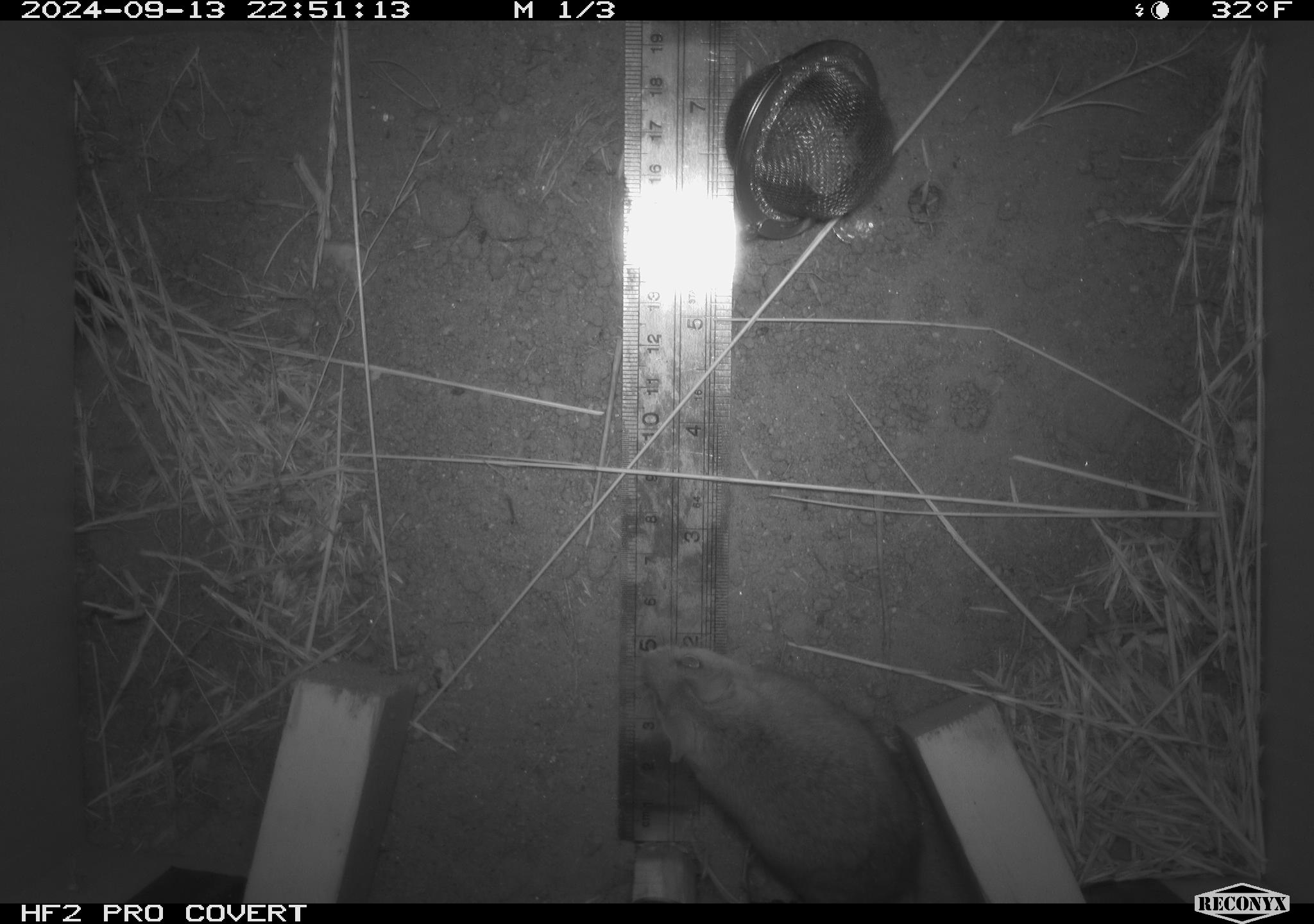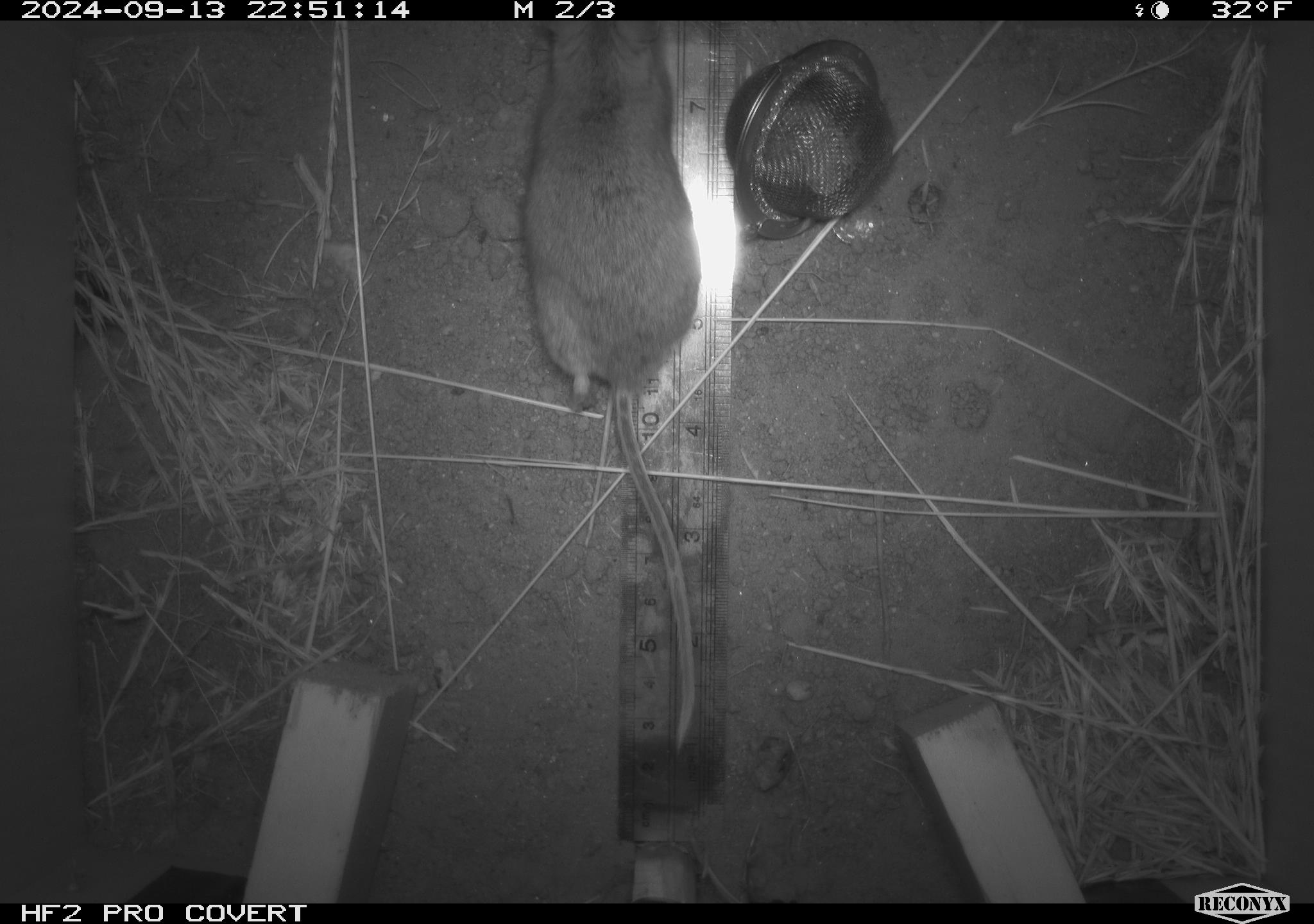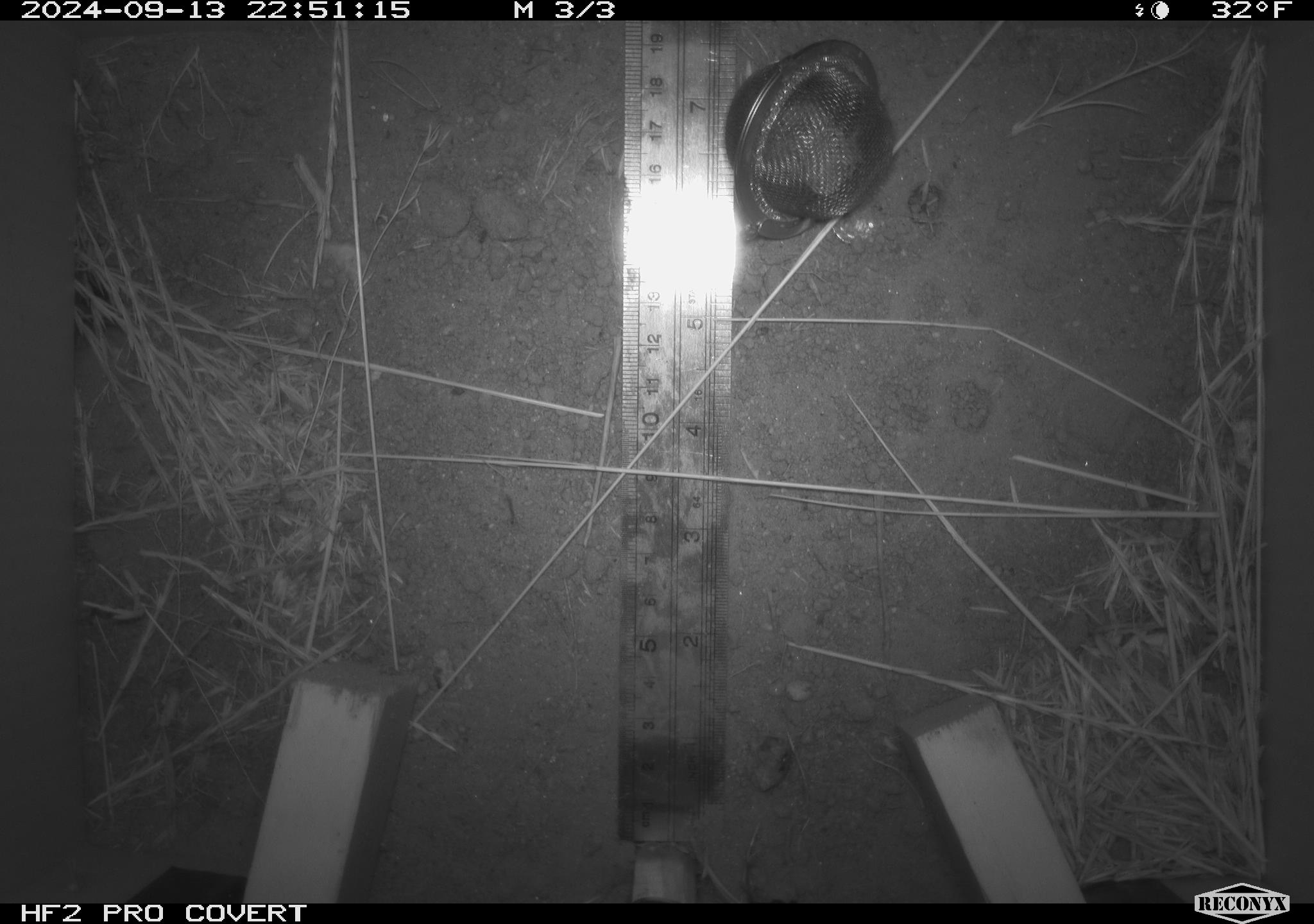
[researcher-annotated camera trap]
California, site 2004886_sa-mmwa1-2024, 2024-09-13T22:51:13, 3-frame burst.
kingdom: Animalia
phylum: Chordata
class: Mammalia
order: Rodentia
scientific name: Rodentia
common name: mouse species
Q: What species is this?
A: Mouse species (Rodentia).